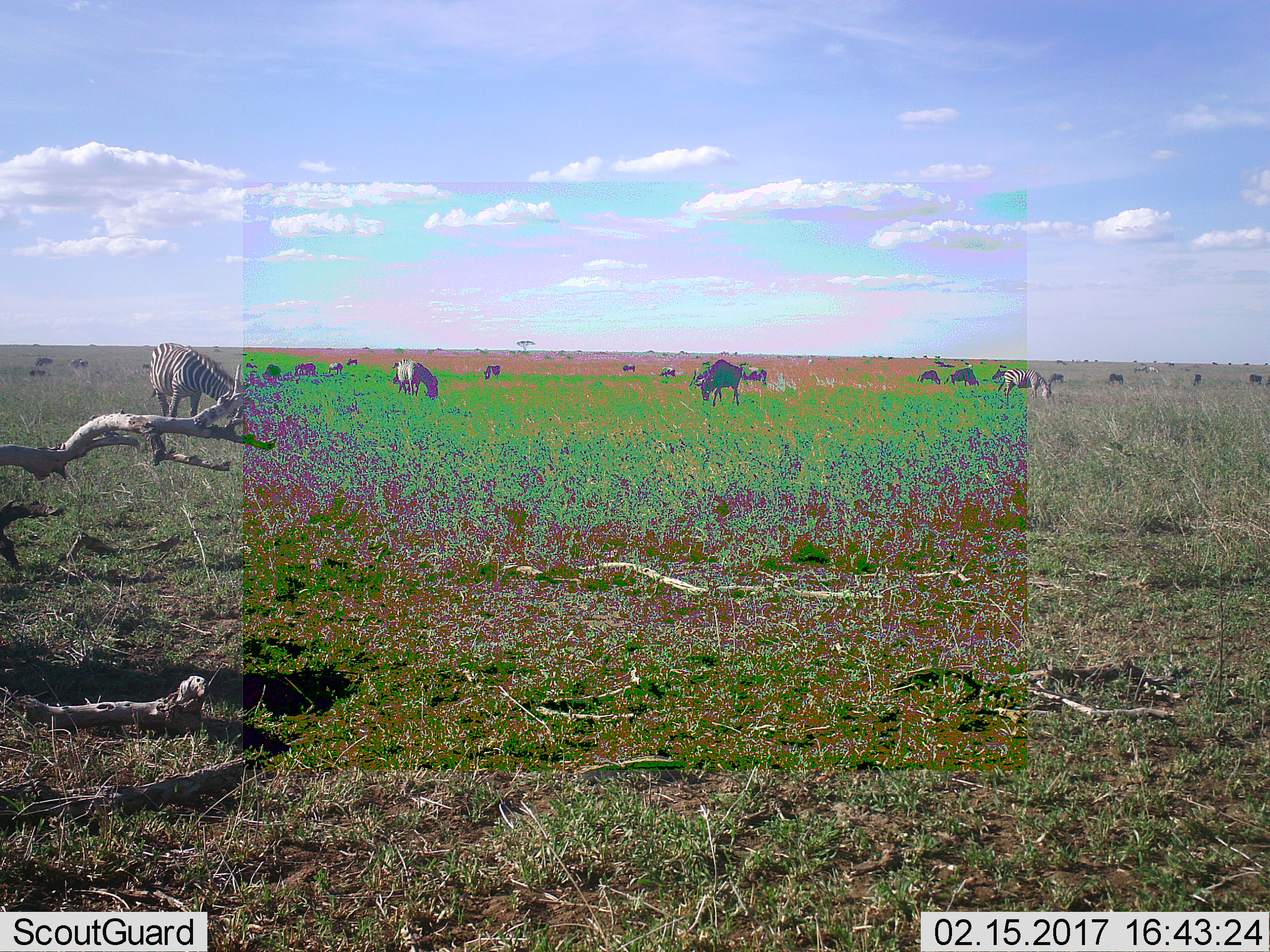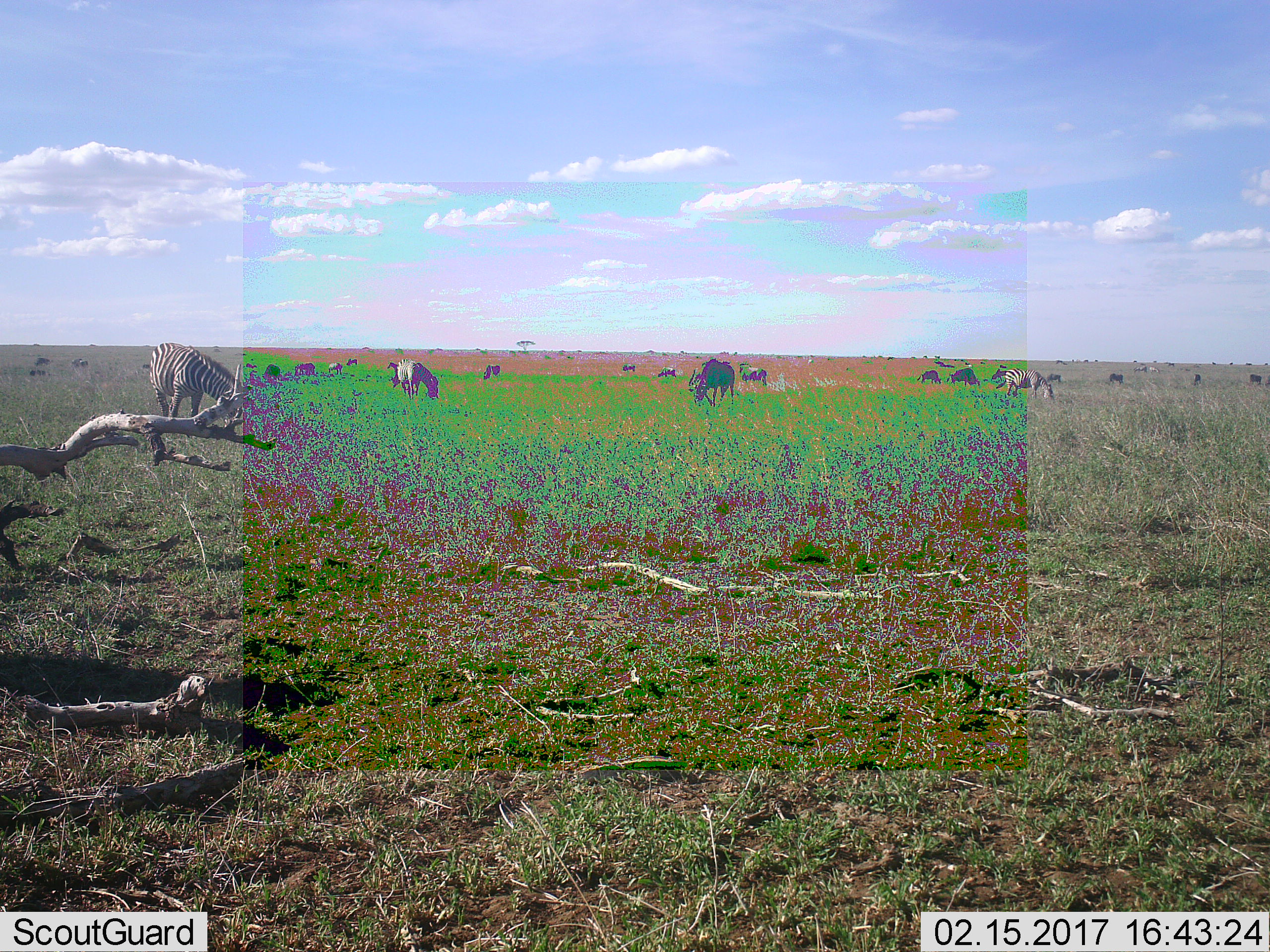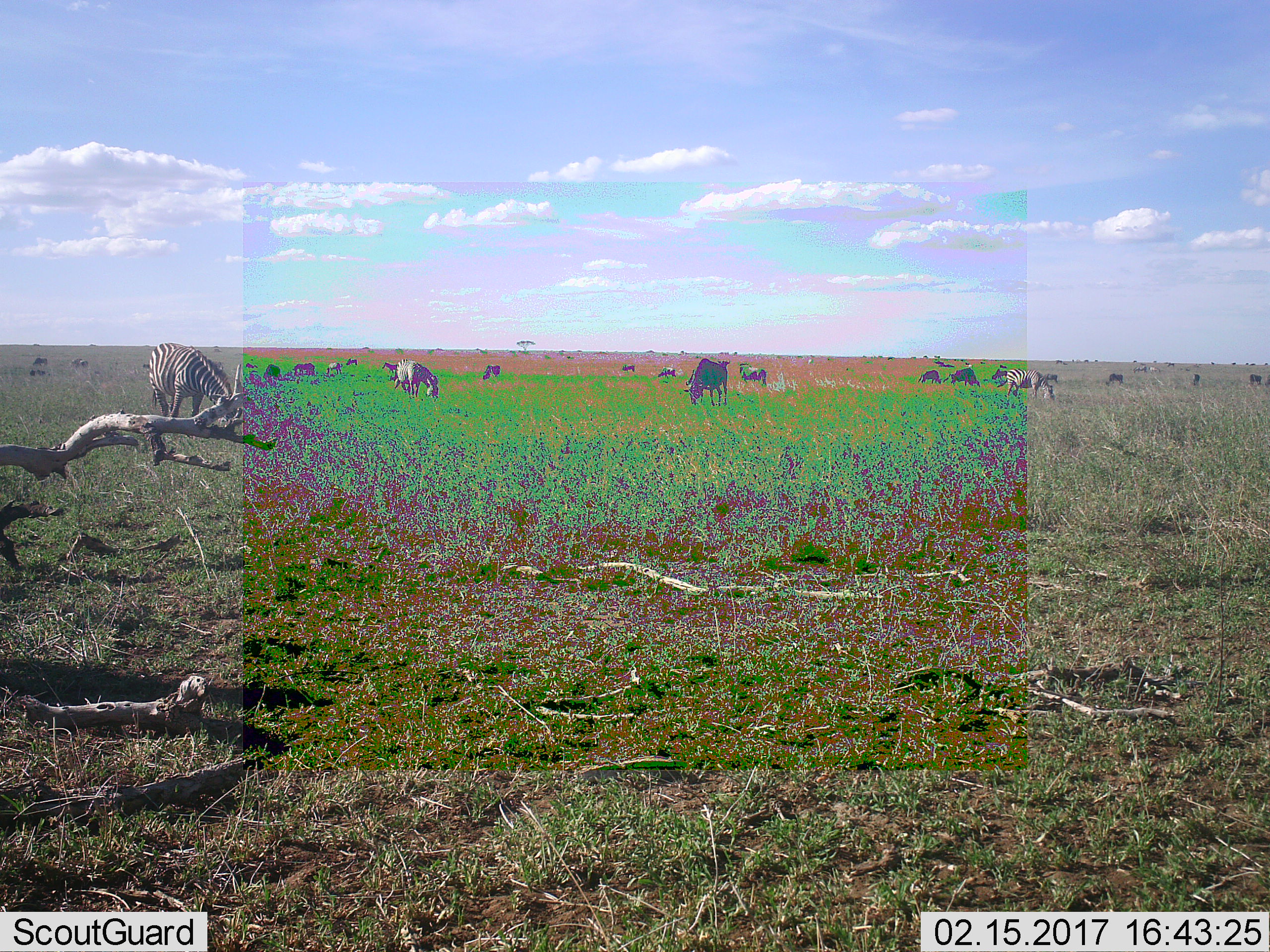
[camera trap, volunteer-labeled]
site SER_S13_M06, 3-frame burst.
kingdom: Animalia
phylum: Chordata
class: Mammalia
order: Artiodactyla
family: Bovidae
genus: Connochaetes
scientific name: Connochaetes taurinus taurinus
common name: blue wildebeest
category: wildebeestblue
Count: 11-50.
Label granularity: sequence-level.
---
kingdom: Animalia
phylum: Chordata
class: Mammalia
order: Perissodactyla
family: Equidae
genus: Equus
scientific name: Equus quagga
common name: plains zebra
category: zebraplains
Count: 4.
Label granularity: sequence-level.